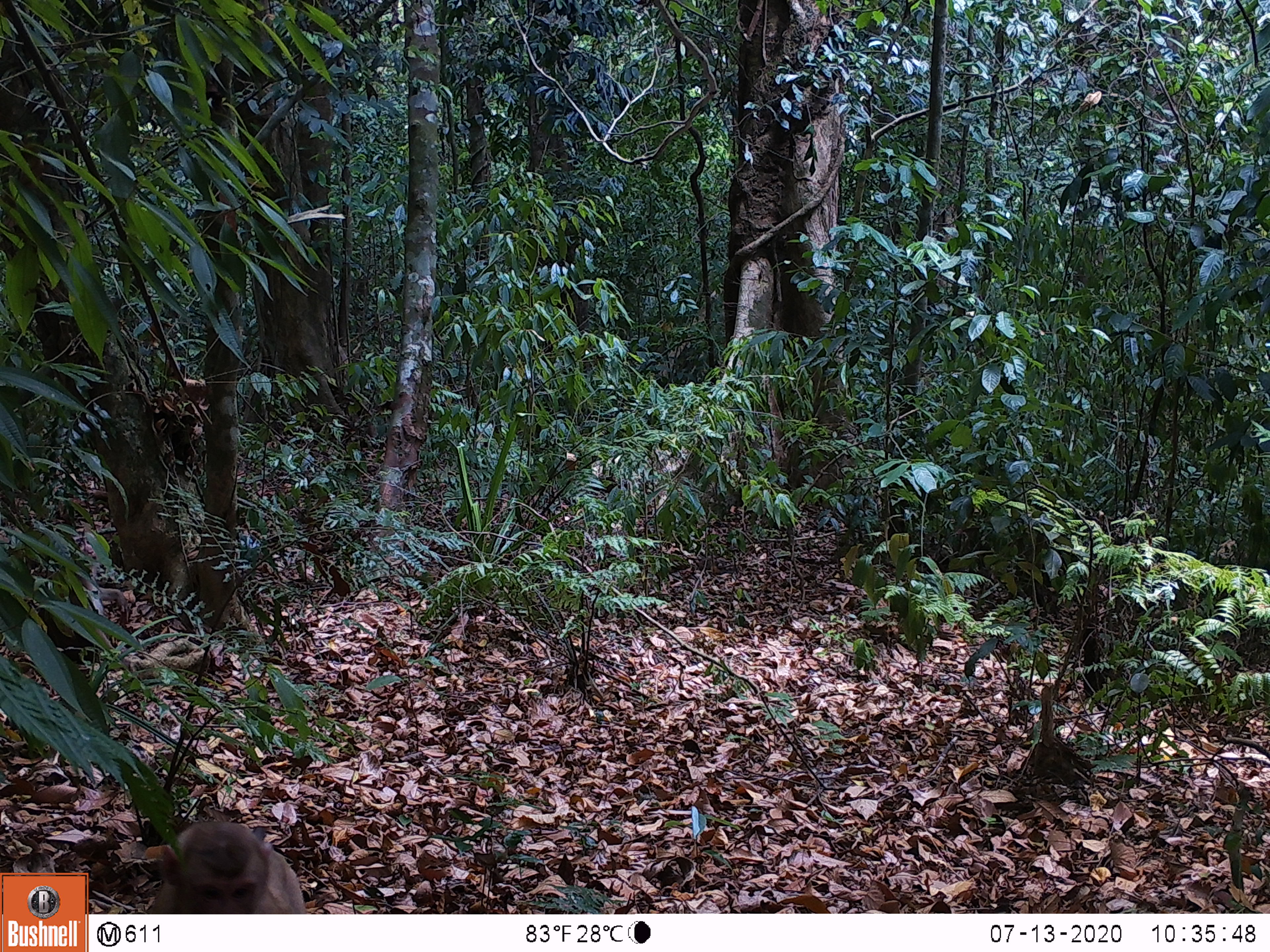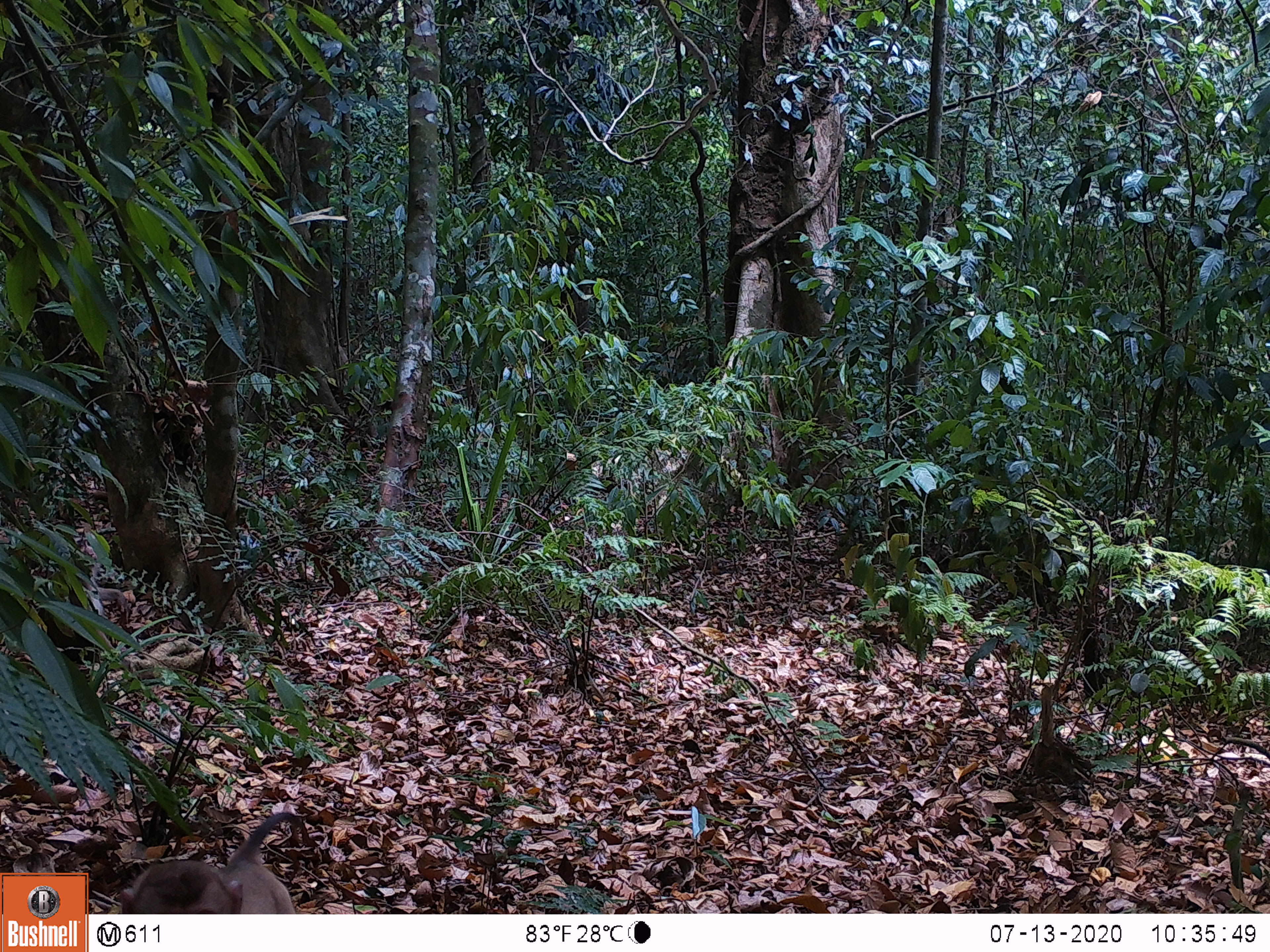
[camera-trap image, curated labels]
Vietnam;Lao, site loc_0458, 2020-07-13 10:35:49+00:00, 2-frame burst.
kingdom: Animalia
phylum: Chordata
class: Mammalia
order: Primates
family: Cercopithecidae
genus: Macaca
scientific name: Macaca nemestrina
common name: pig-tailed macaque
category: pig tailed macaque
Pig tailed macaque (pig-tailed macaque) (Macaca nemestrina). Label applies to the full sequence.